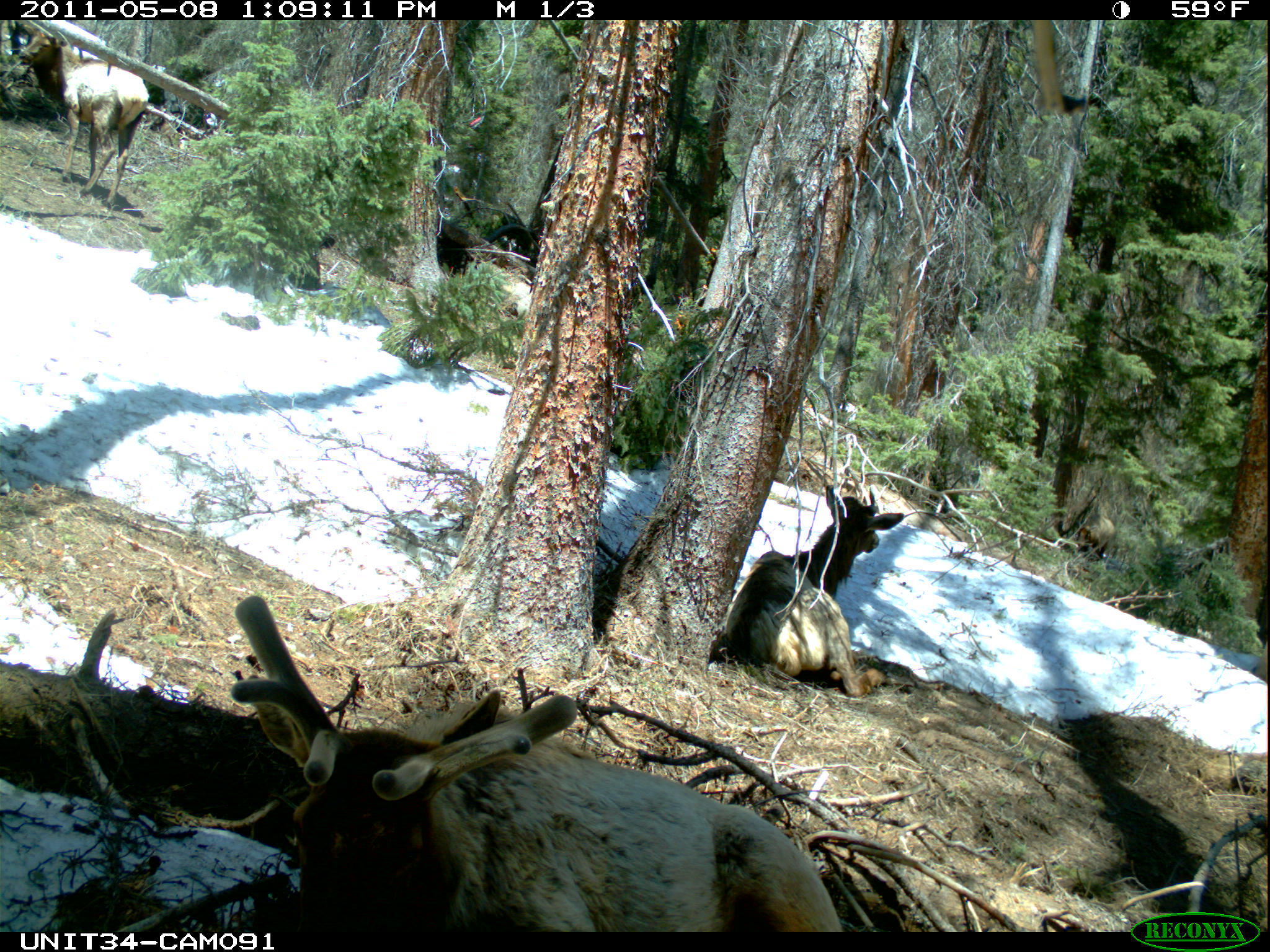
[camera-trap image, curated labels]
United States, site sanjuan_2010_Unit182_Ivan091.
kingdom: Animalia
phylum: Chordata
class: Mammalia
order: Artiodactyla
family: Cervidae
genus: Cervus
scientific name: Cervus elaphus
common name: red deer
Cervus elaphus (red deer).